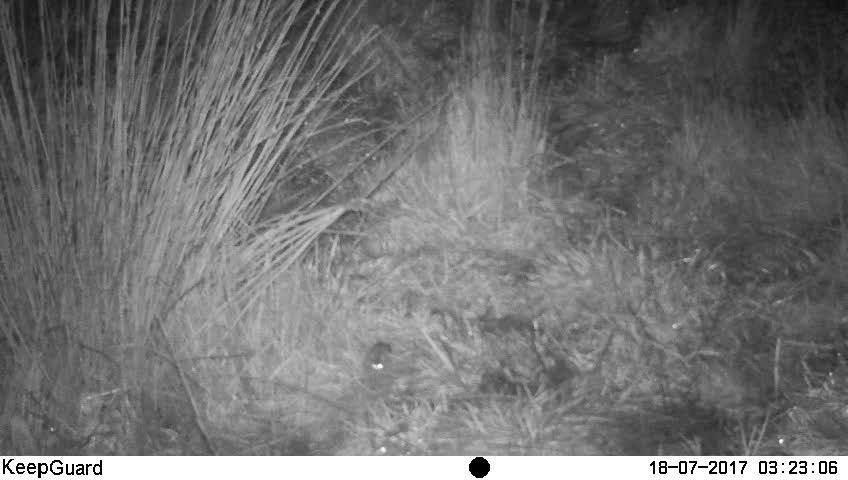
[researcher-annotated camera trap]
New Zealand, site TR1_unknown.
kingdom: Animalia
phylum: Chordata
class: Mammalia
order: Rodentia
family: Muridae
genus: Mus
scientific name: Mus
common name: mouse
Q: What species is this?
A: Mouse (Mus).